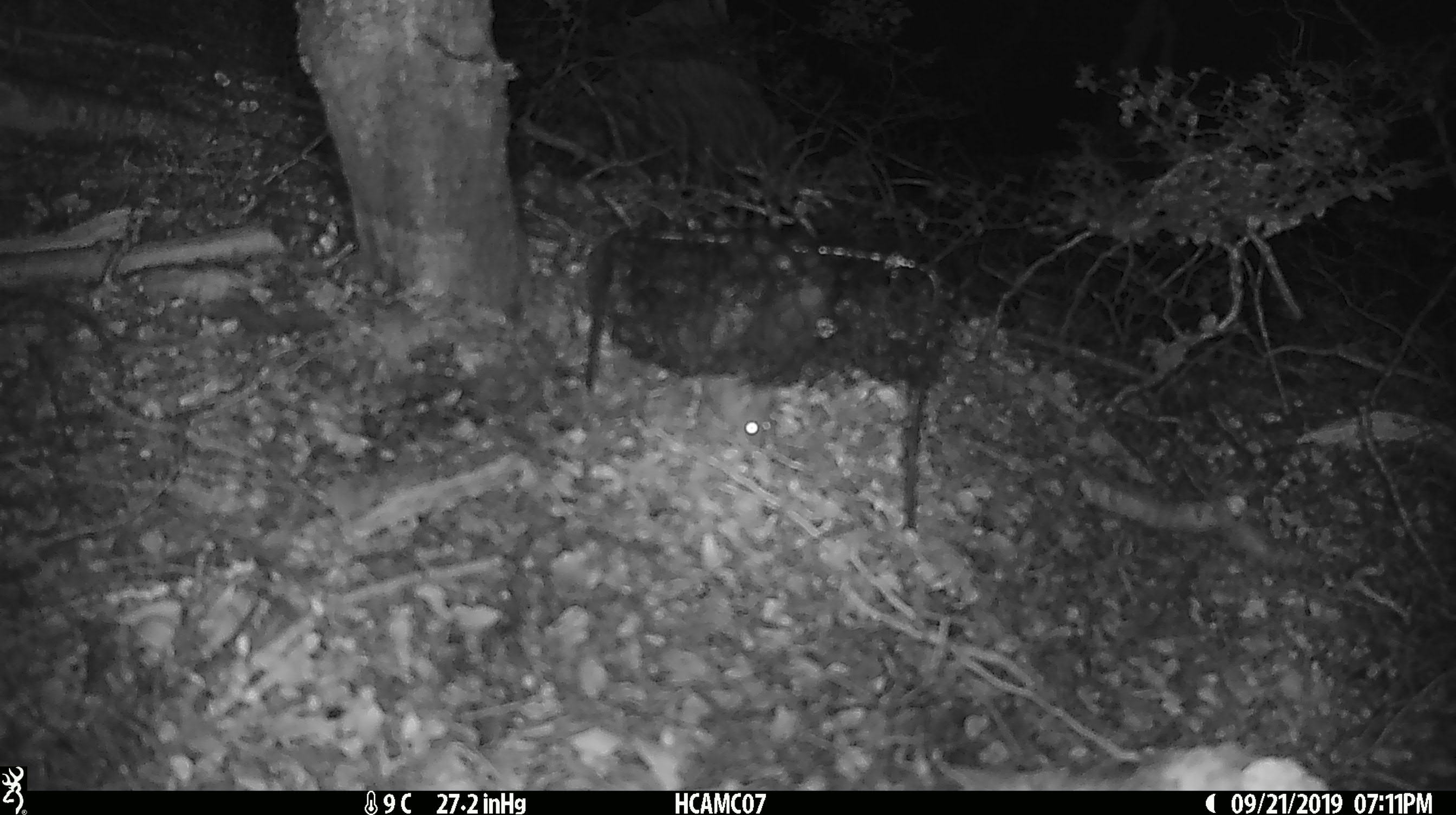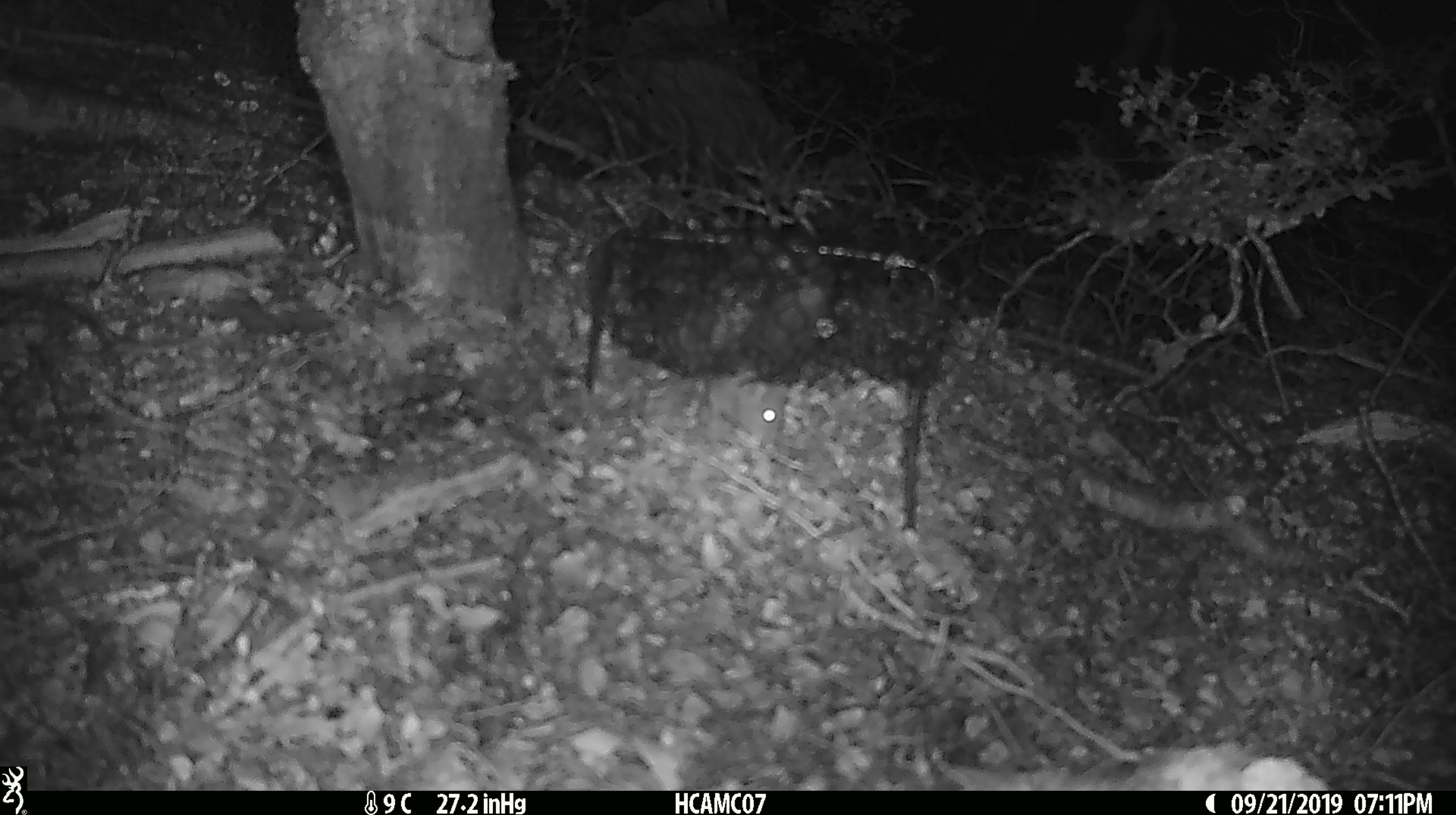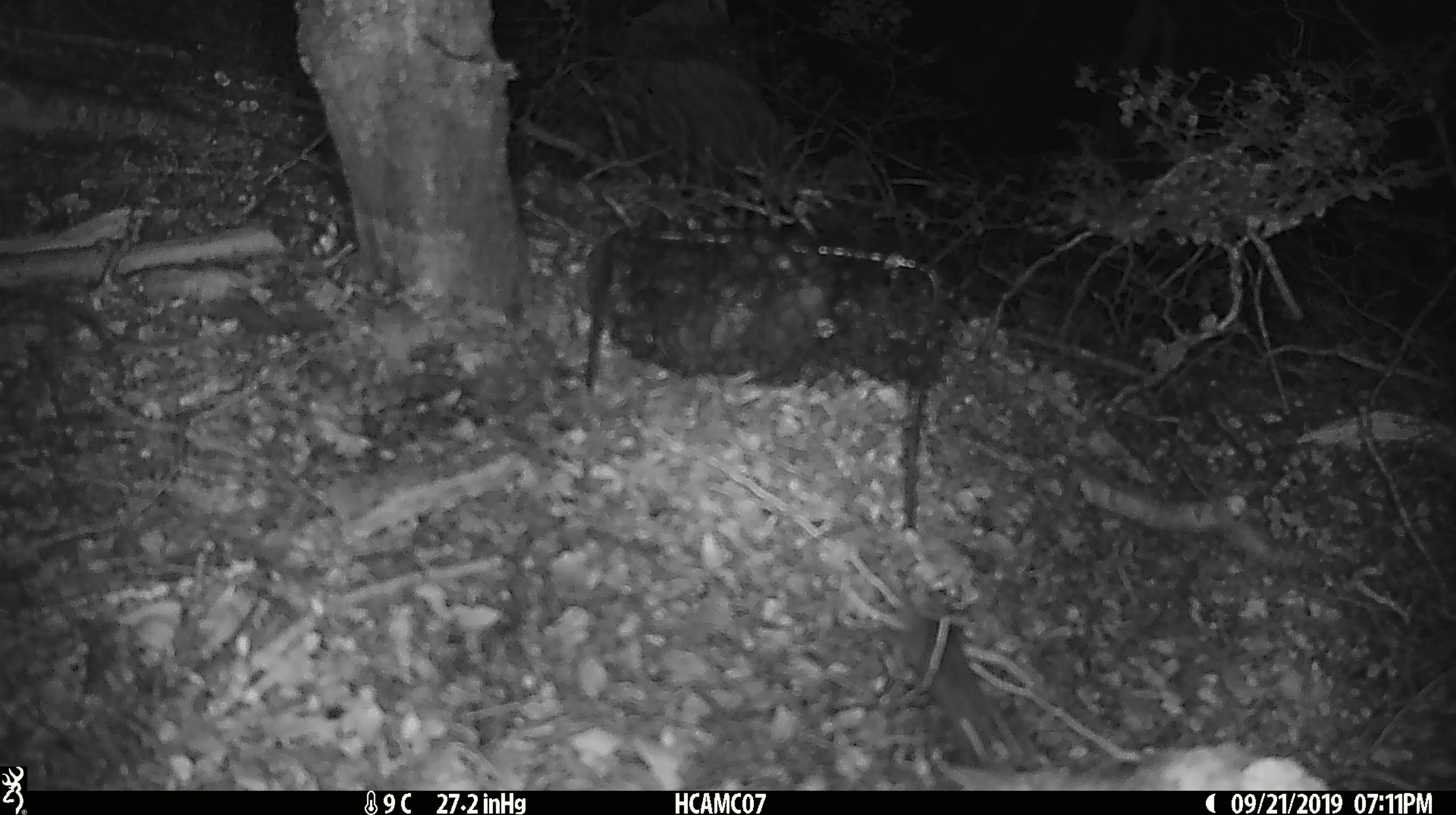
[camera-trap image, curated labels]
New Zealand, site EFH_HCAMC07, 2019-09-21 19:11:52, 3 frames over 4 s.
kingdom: Animalia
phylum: Chordata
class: Mammalia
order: Rodentia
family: Muridae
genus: Mus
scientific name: Mus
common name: mouse